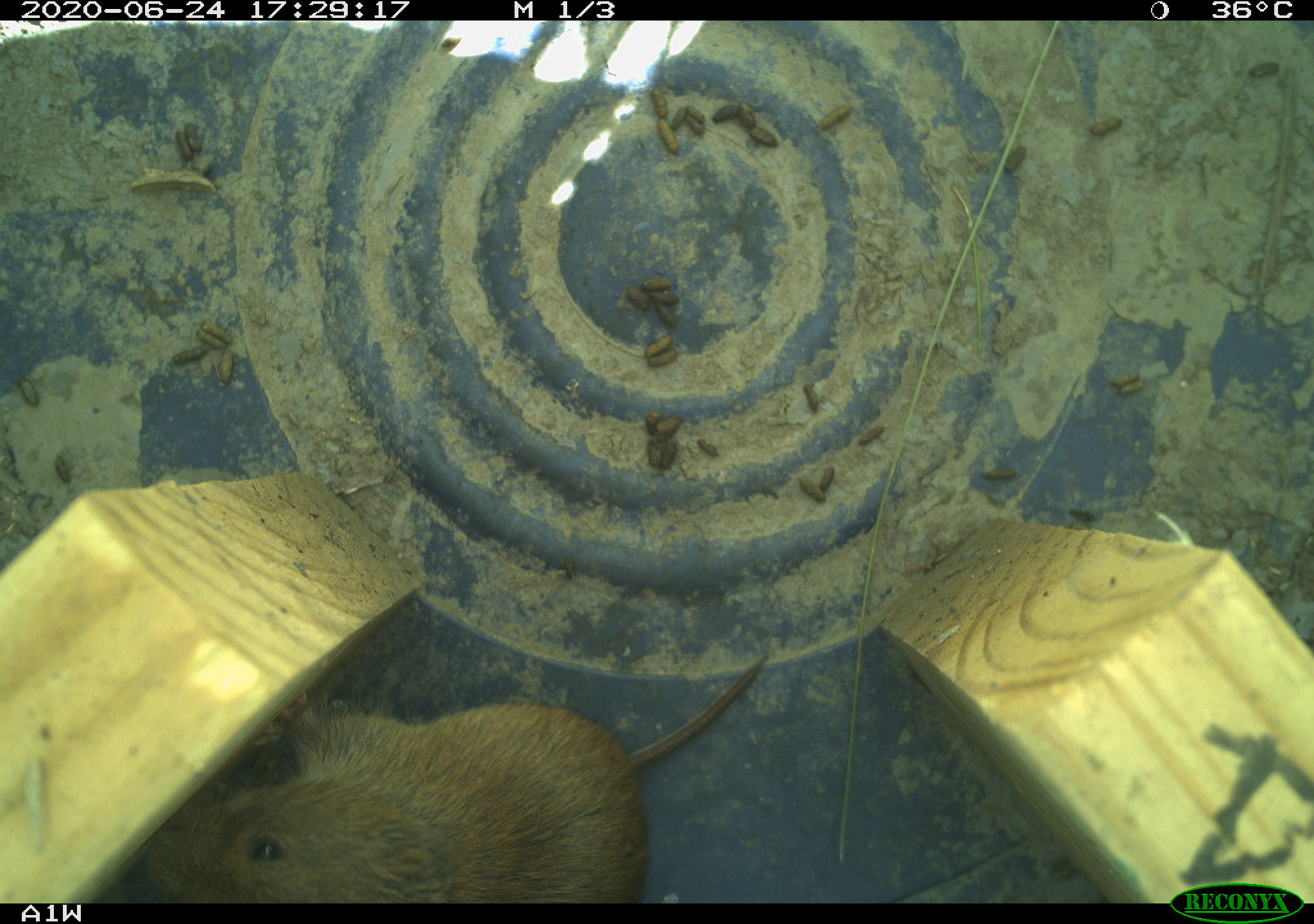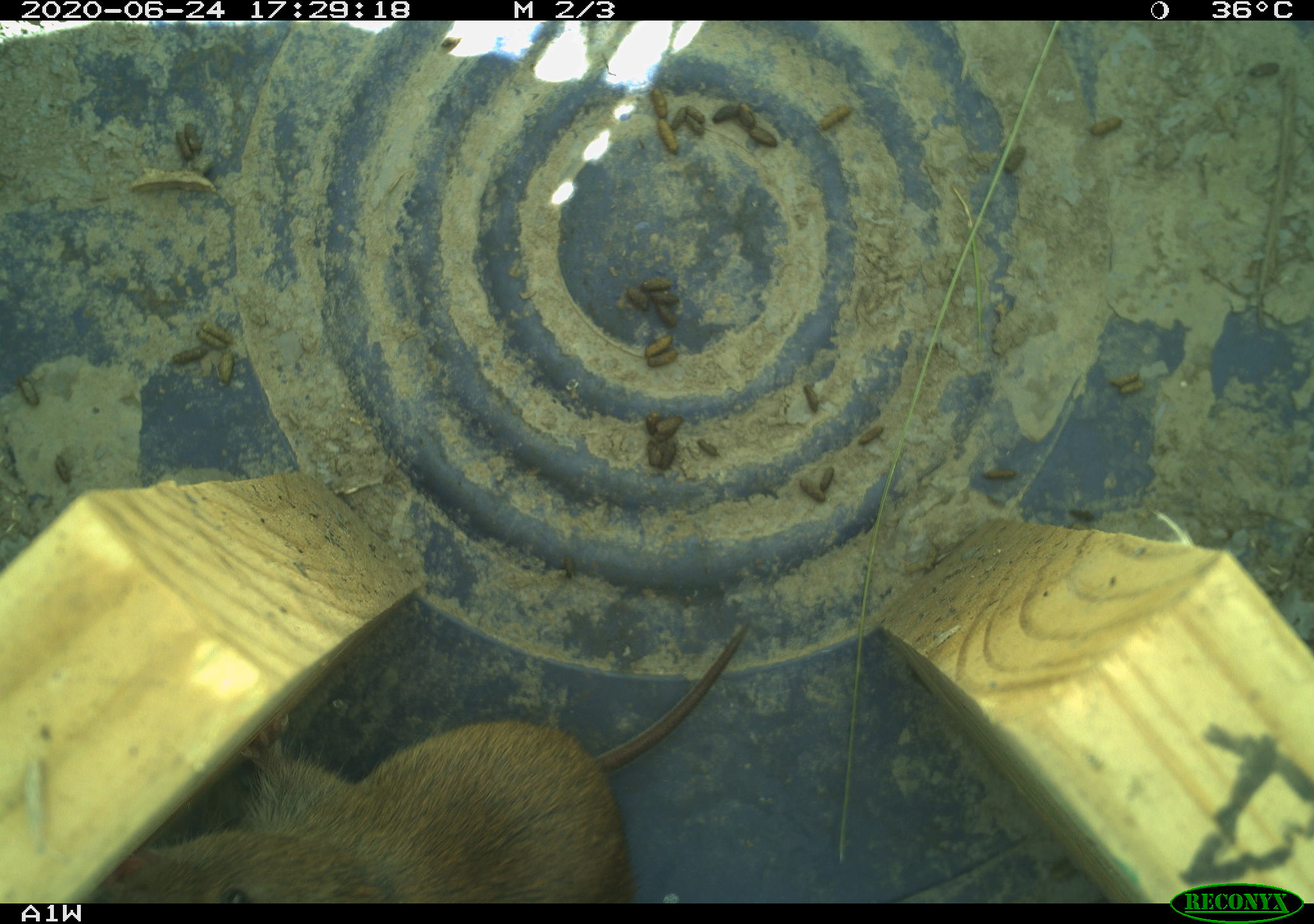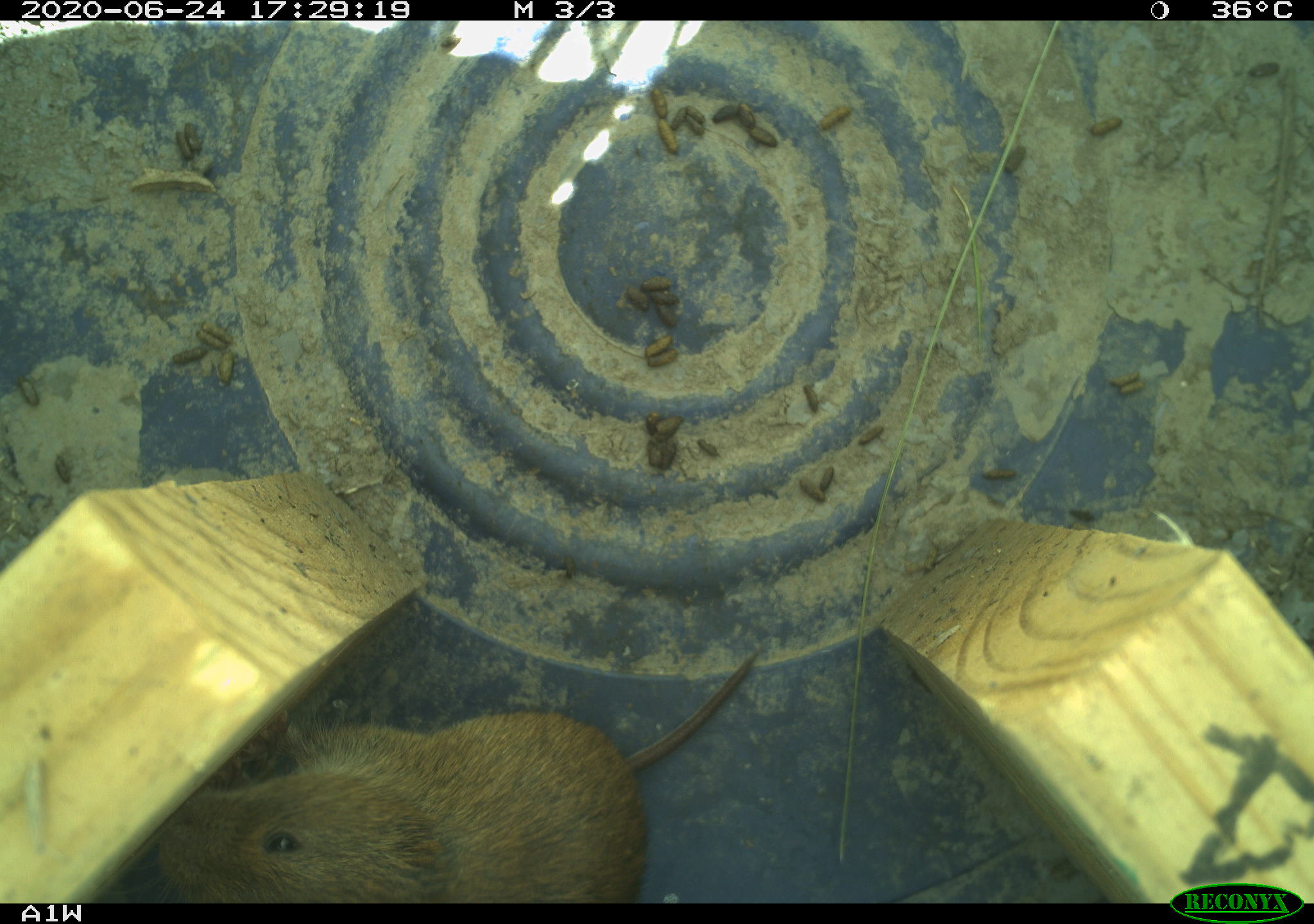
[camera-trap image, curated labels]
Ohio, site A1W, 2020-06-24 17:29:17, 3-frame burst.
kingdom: Animalia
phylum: Chordata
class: Mammalia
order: Rodentia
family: Cricetidae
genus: Microtus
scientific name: Microtus pennsylvanicus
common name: meadow vole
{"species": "meadow vole (Microtus pennsylvanicus)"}